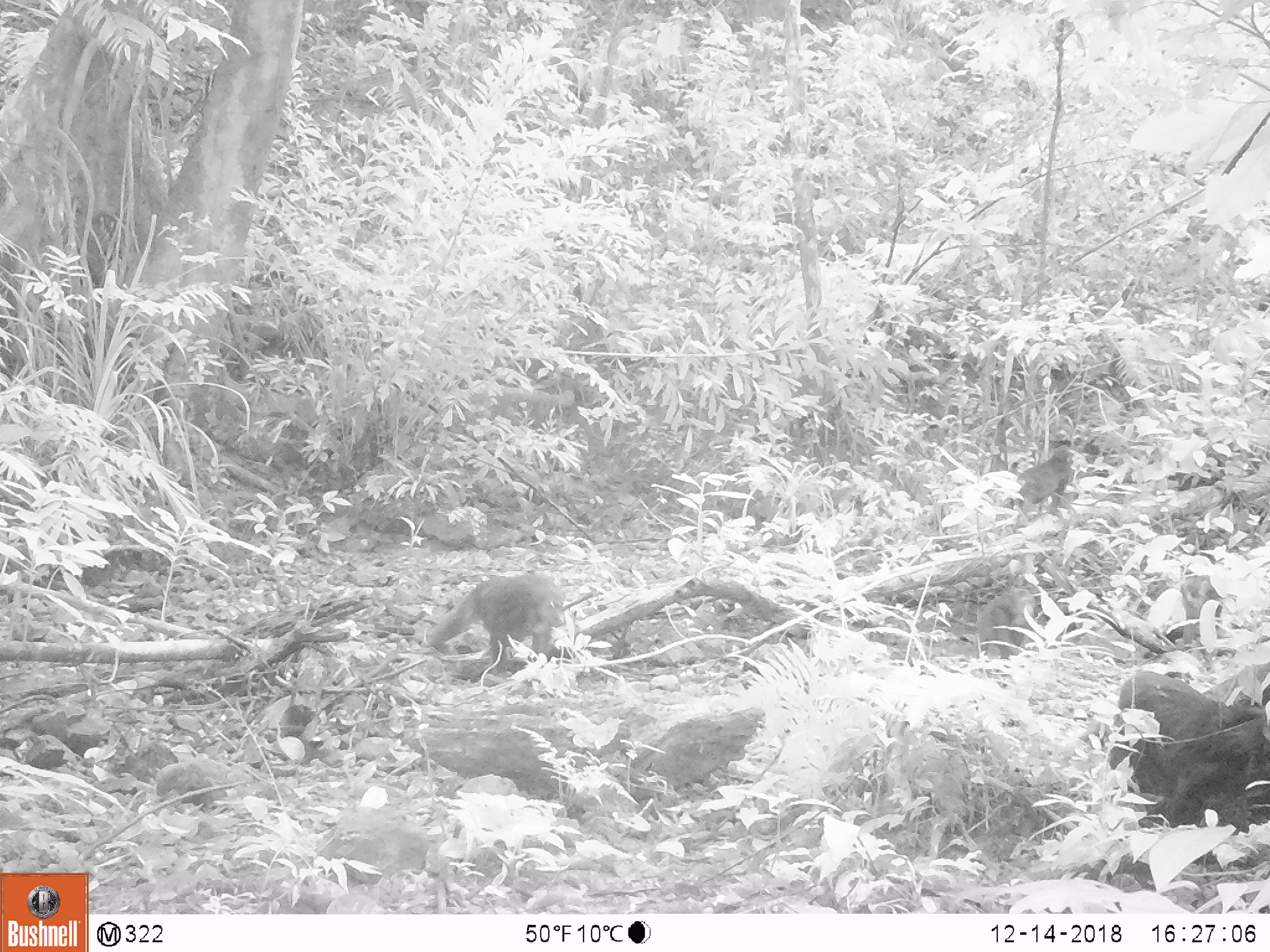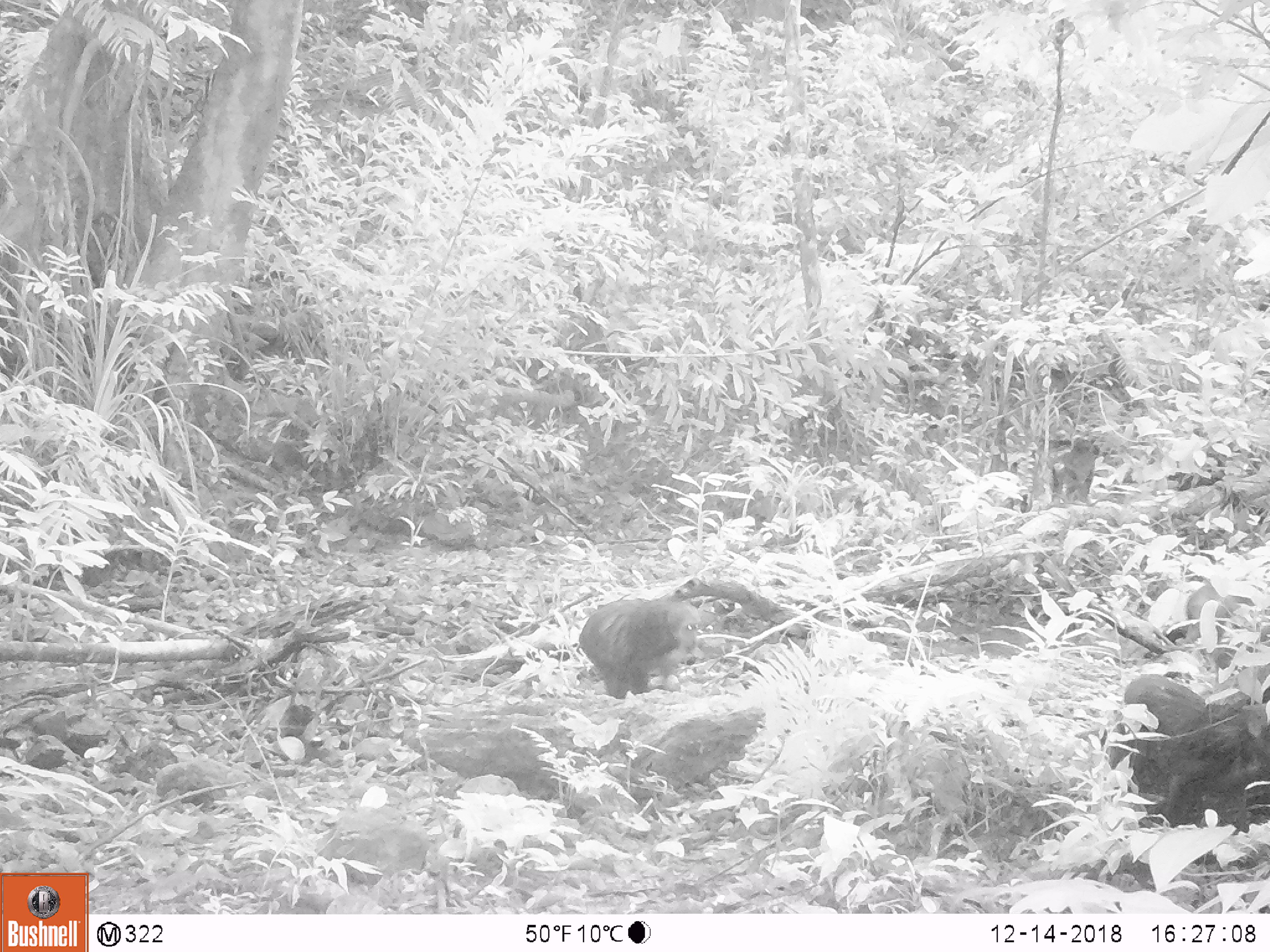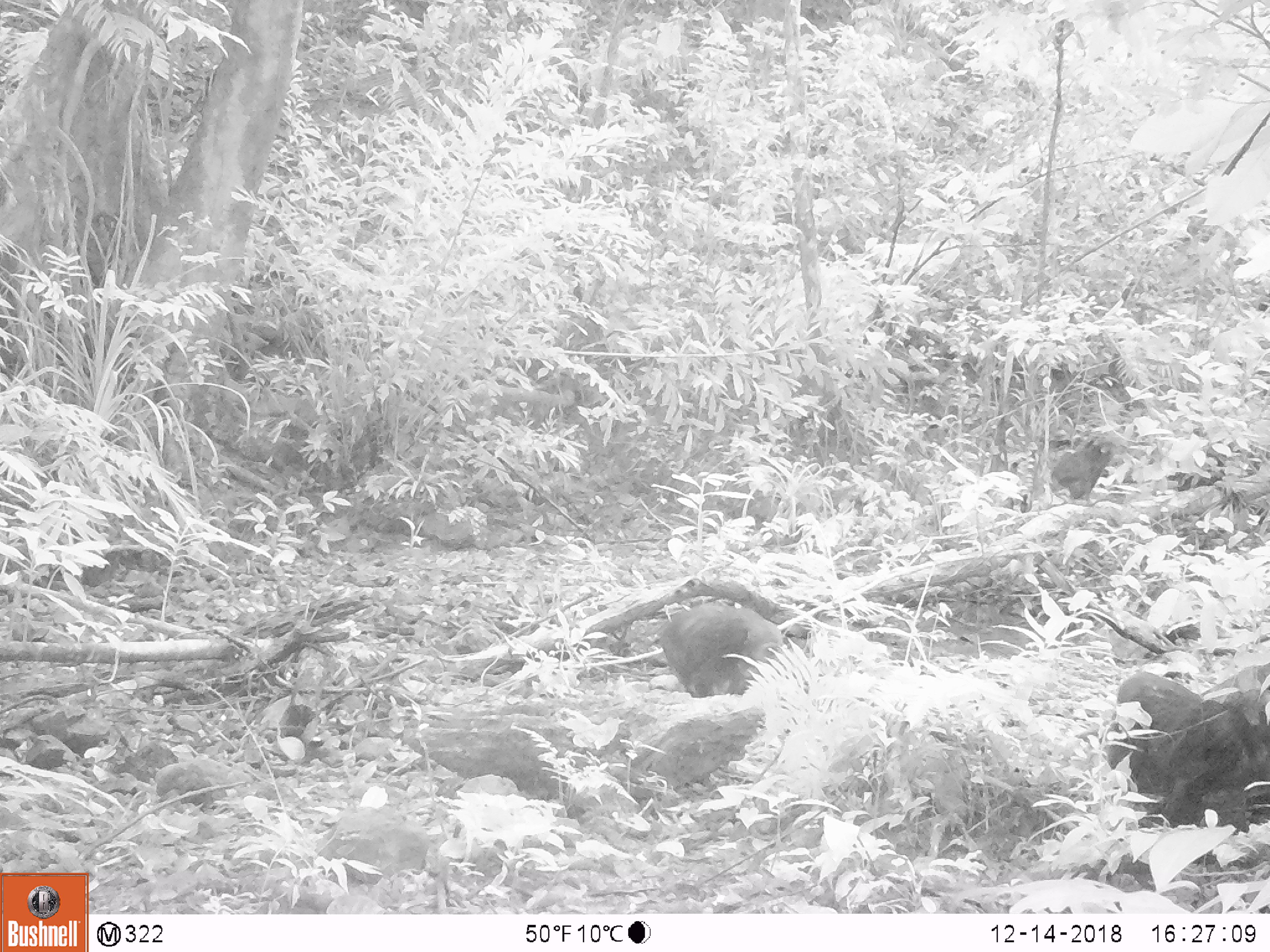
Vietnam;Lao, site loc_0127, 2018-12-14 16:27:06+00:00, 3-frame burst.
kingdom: Animalia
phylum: Chordata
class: Mammalia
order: Primates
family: Cercopithecidae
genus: Macaca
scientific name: Macaca arctoides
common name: stump-tailed macaque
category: stump tailed macaque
Stump tailed macaque (stump-tailed macaque) (Macaca arctoides). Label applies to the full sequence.